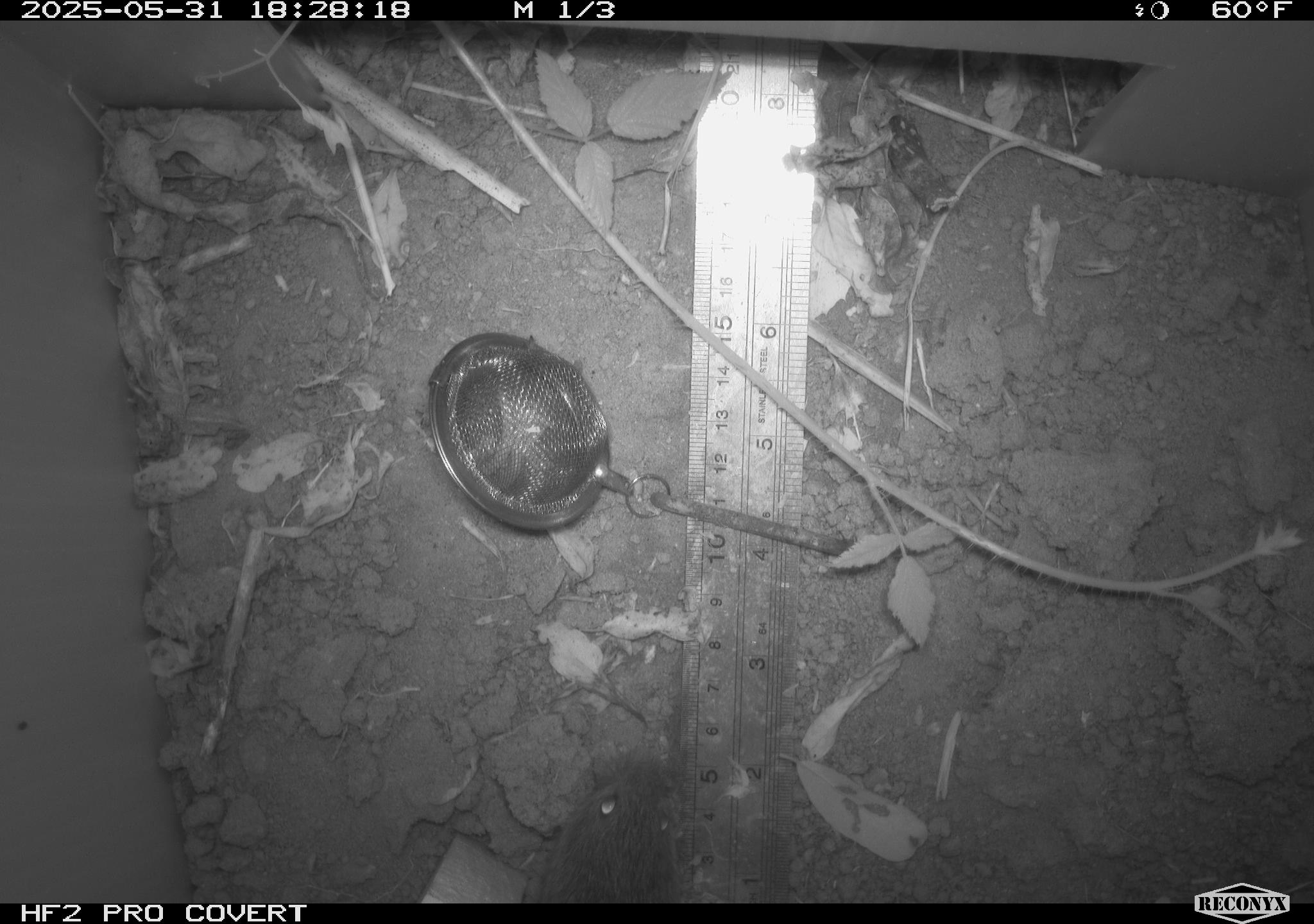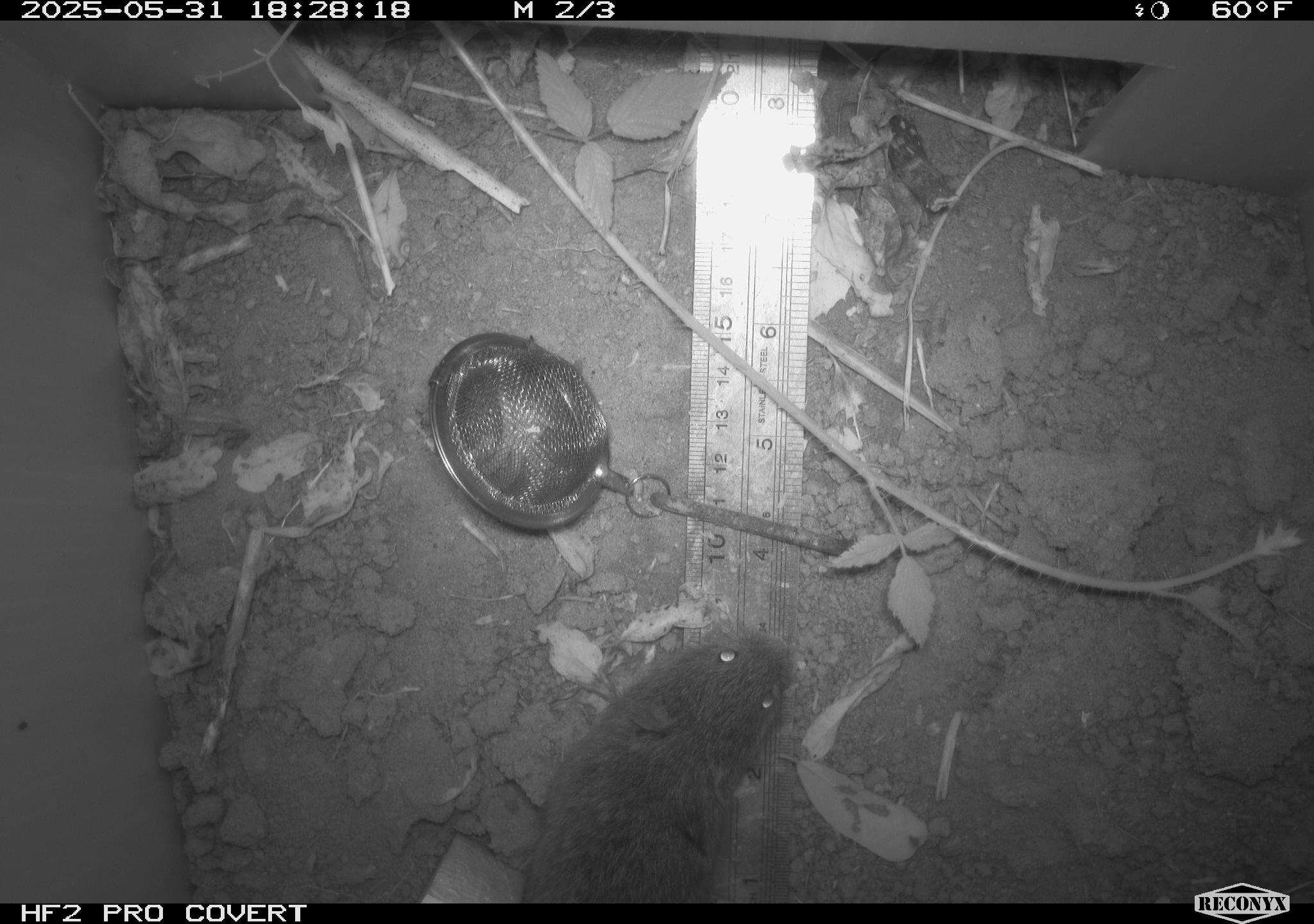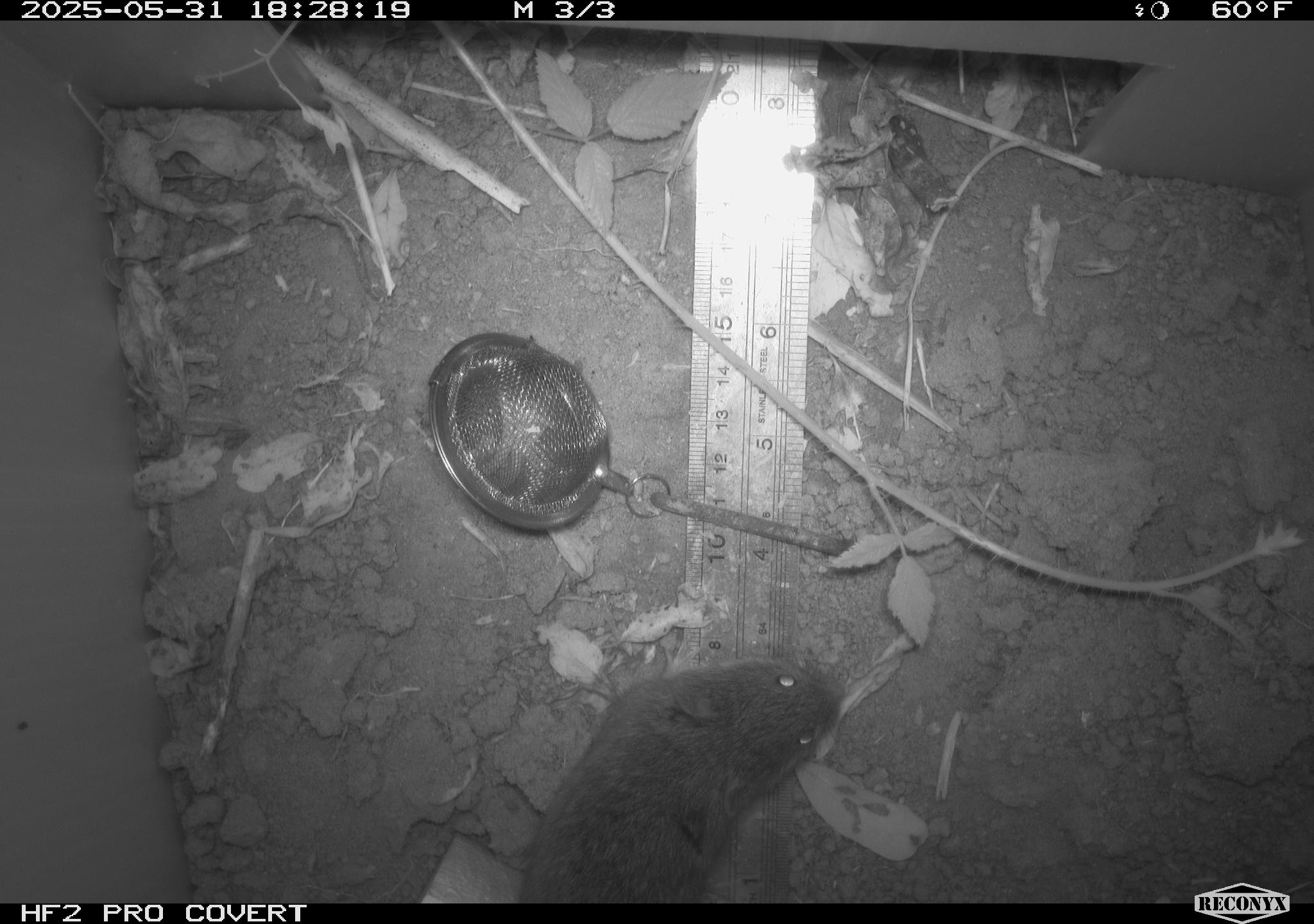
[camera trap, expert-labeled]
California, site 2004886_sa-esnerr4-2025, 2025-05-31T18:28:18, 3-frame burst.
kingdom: Animalia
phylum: Chordata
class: Mammalia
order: Rodentia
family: Cricetidae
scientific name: Arvicolinae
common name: voles, lemmings, and muskrats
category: arvicolinae subfamily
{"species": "arvicolinae subfamily (voles, lemmings, and muskrats) (Arvicolinae)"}